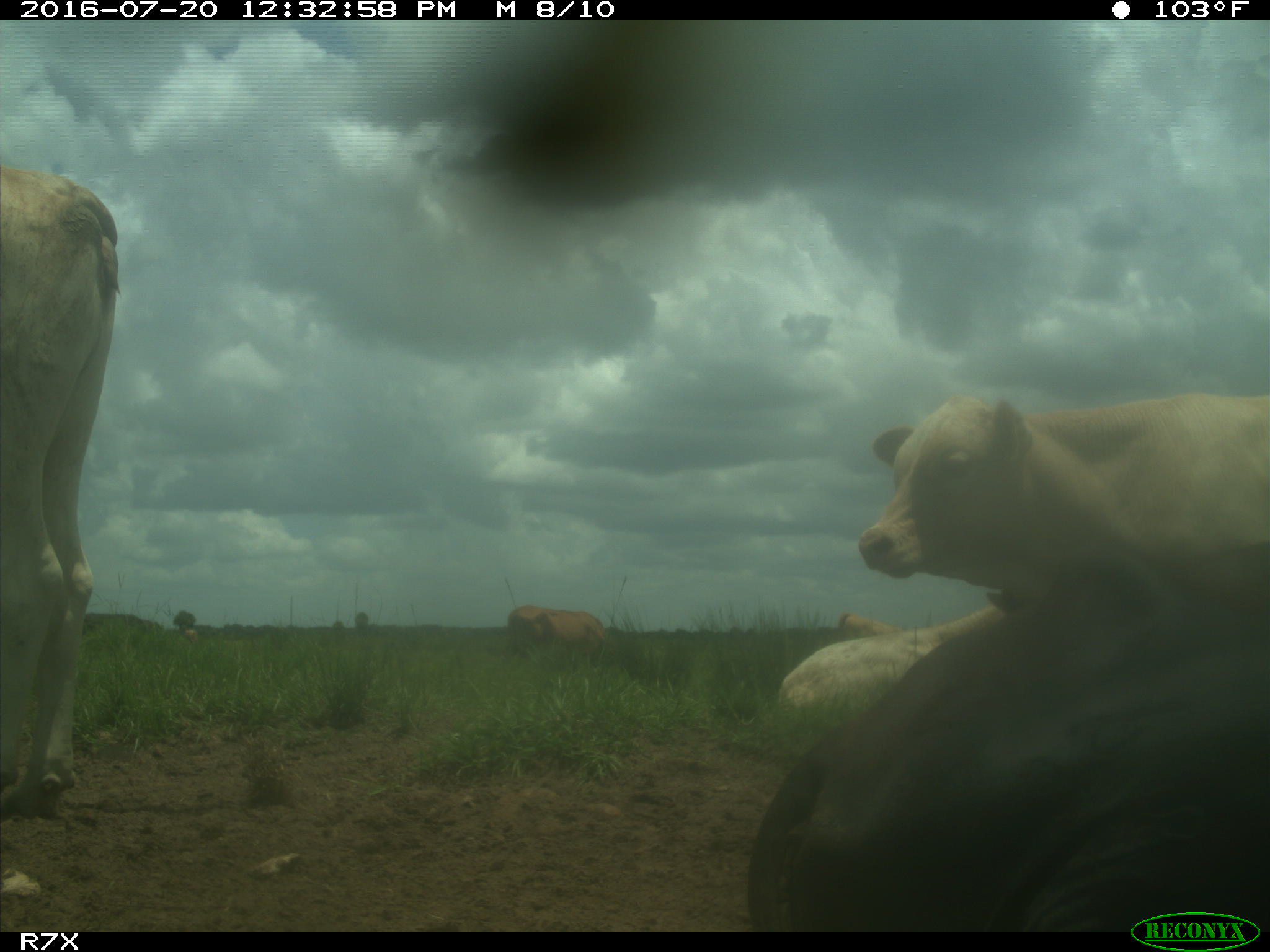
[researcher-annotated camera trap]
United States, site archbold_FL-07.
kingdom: Animalia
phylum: Chordata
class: Mammalia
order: Artiodactyla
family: Bovidae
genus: Bos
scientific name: Bos taurus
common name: domestic cow